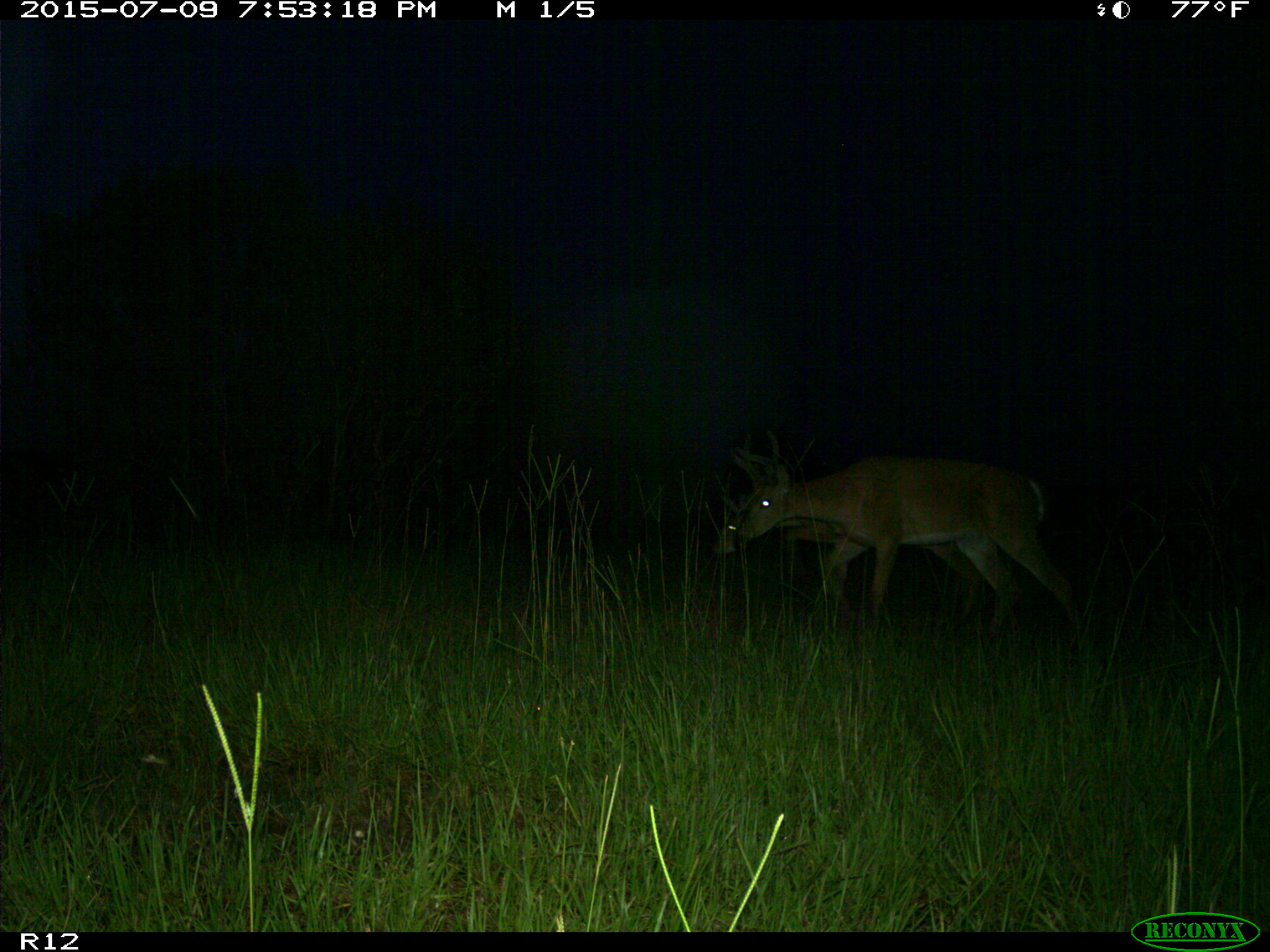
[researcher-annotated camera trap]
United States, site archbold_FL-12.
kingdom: Animalia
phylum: Chordata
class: Mammalia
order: Artiodactyla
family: Cervidae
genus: Odocoileus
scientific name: Odocoileus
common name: deer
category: unidentified deer